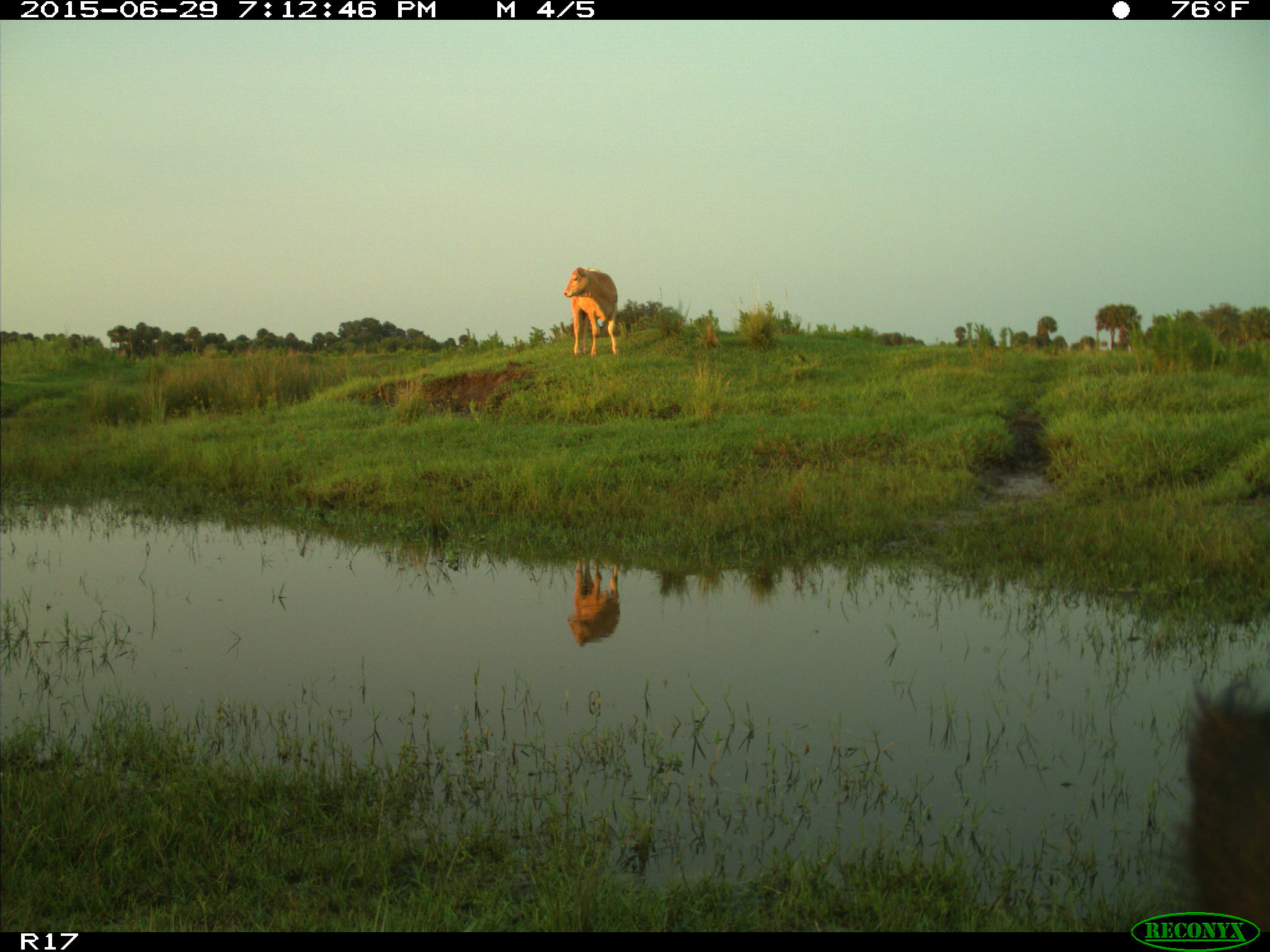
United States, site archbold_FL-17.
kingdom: Animalia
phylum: Chordata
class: Mammalia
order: Artiodactyla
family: Bovidae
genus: Bos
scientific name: Bos taurus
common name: domestic cow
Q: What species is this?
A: Bos taurus (domestic cow).